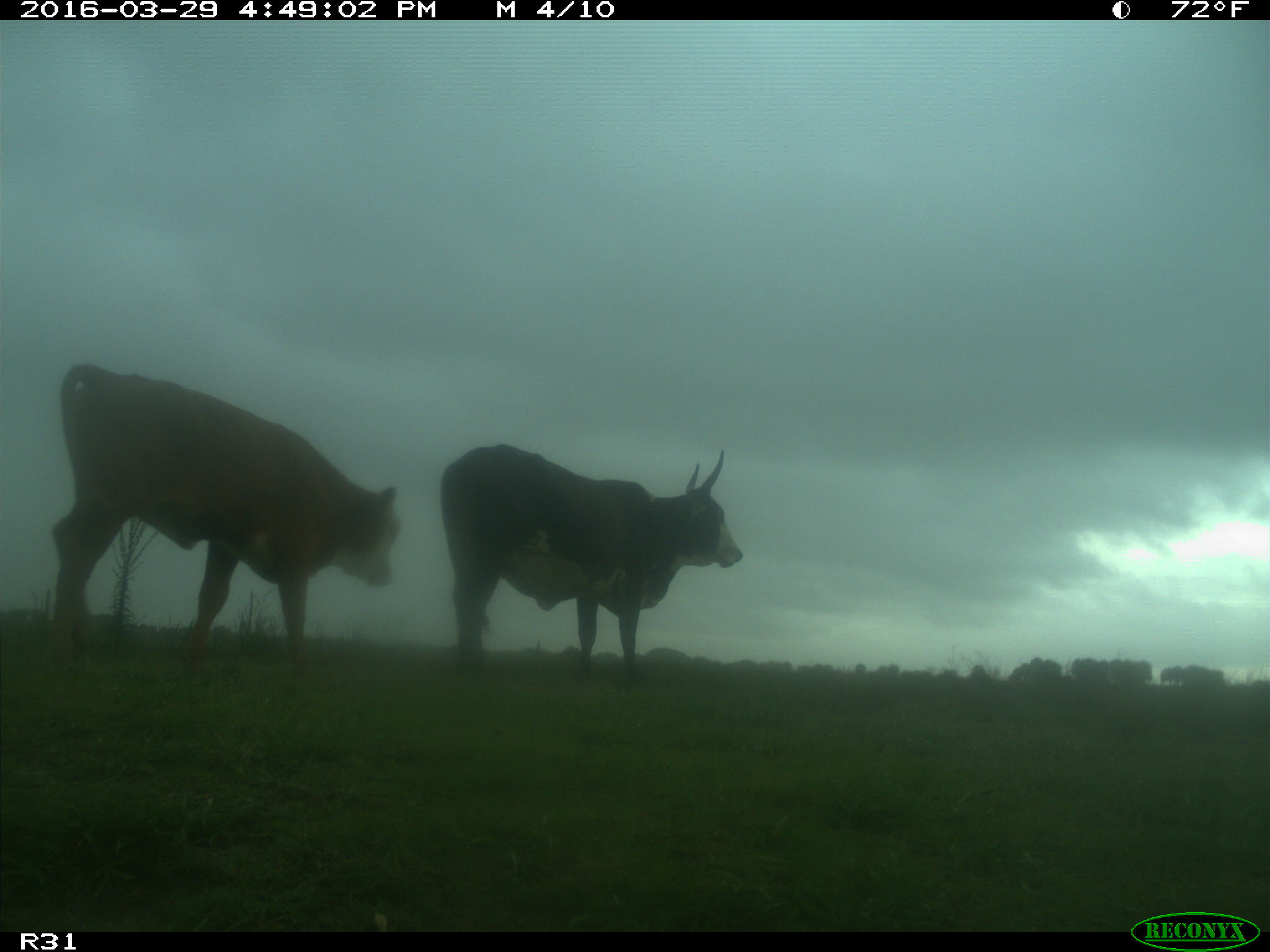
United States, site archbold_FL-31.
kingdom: Animalia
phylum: Chordata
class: Mammalia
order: Artiodactyla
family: Bovidae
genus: Bos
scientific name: Bos taurus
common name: domestic cow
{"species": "Bos taurus (domestic cow)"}